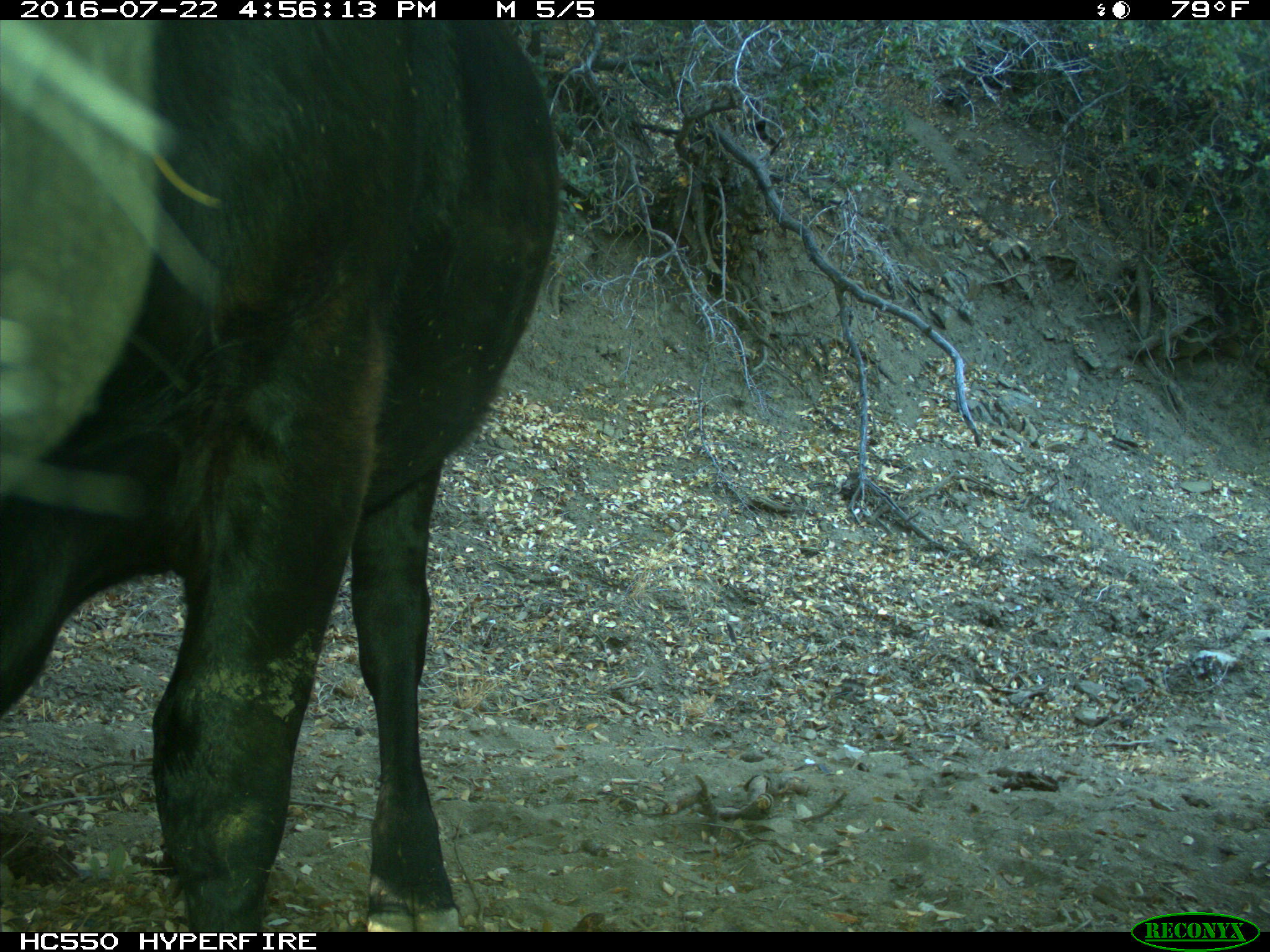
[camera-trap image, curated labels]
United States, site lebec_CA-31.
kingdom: Animalia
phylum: Chordata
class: Mammalia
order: Artiodactyla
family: Bovidae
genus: Bos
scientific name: Bos taurus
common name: domestic cow